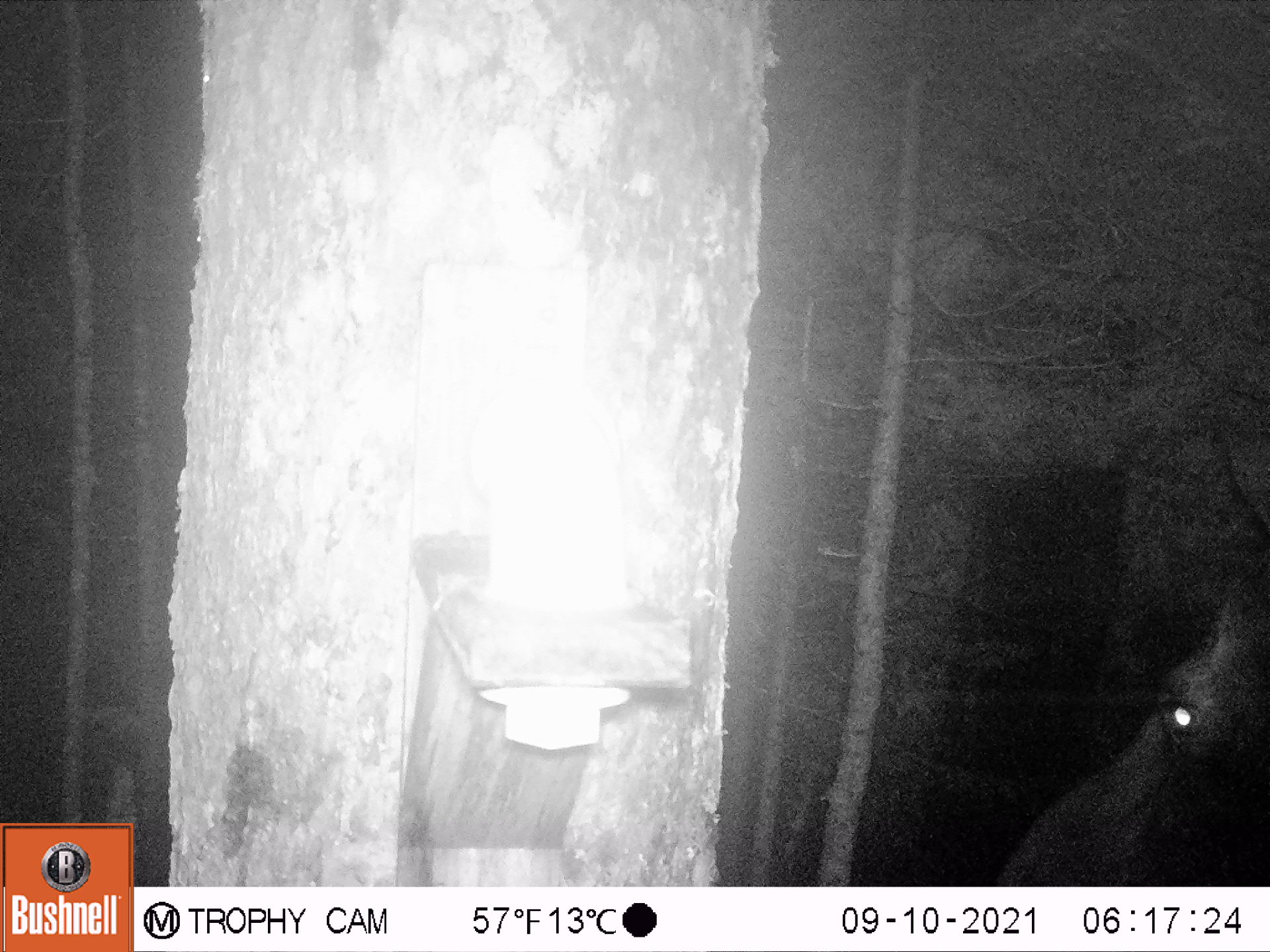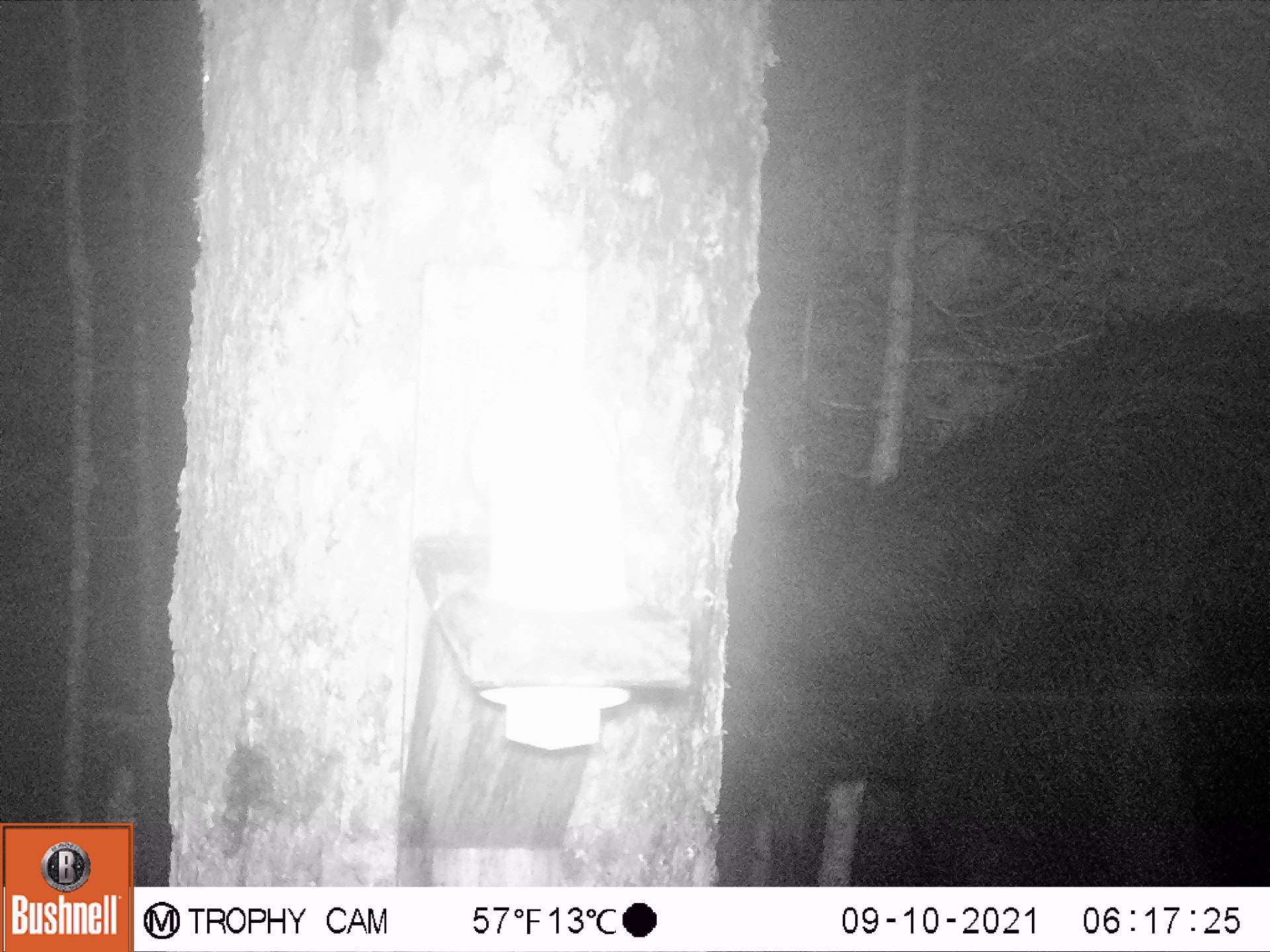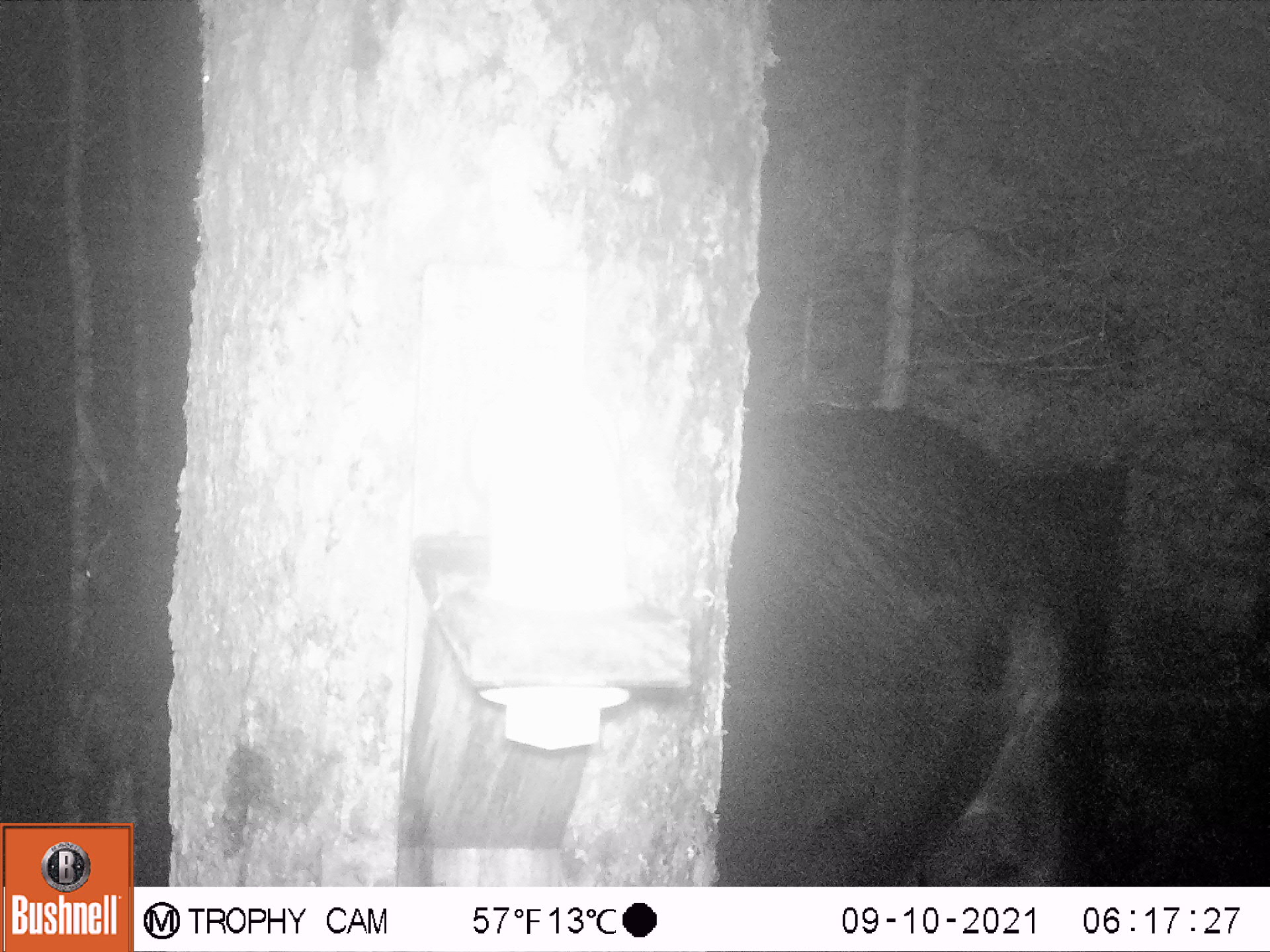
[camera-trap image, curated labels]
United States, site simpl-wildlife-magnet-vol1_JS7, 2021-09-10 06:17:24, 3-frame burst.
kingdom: Animalia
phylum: Chordata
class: Mammalia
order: Artiodactyla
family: Cervidae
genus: Alces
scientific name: Alces alces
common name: moose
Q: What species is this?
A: Moose (Alces alces).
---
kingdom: Animalia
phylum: Chordata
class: Mammalia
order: Rodentia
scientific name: Rodentia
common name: mouse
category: mouse sp.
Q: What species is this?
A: Mouse sp. (mouse) (Rodentia).